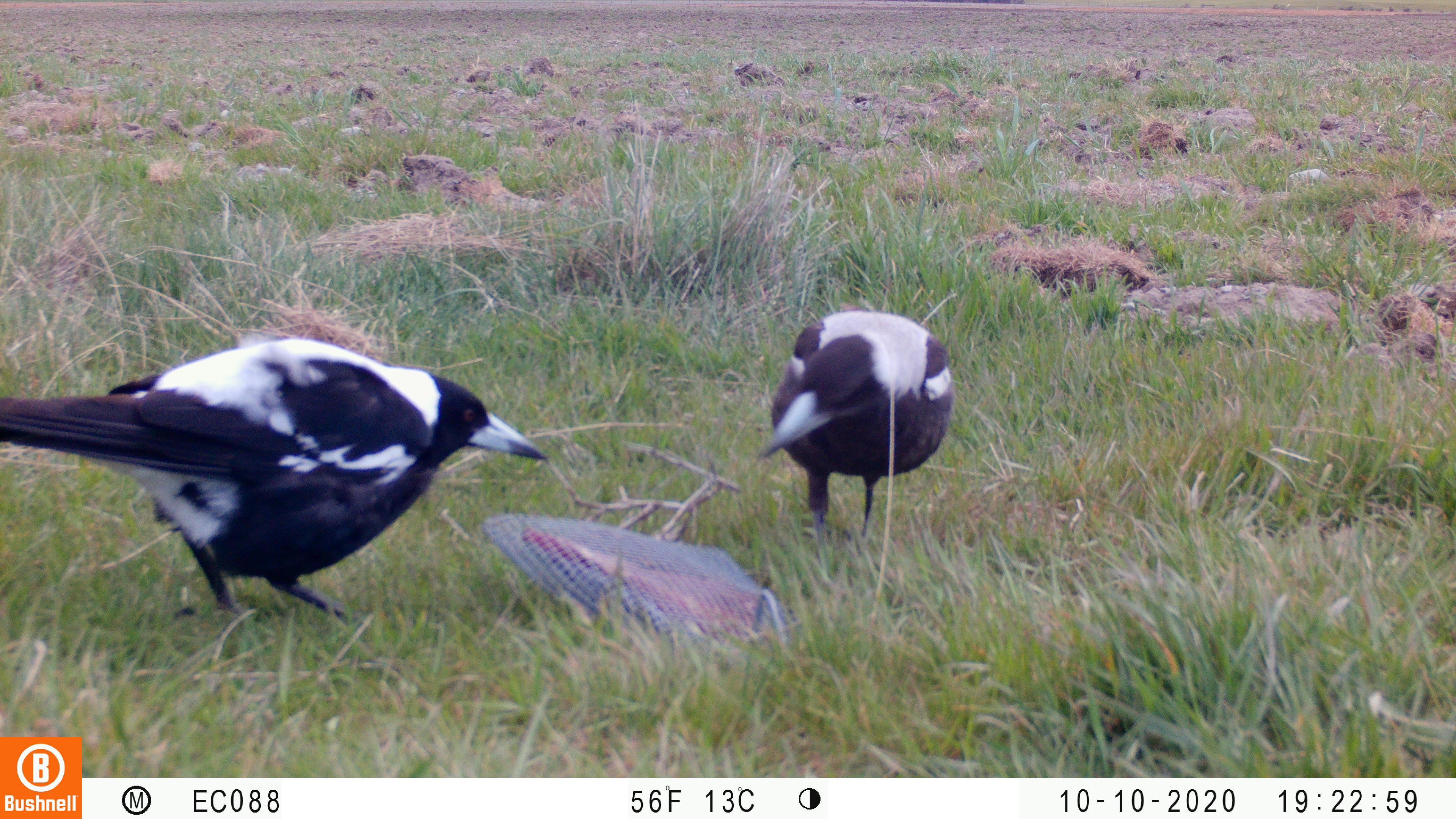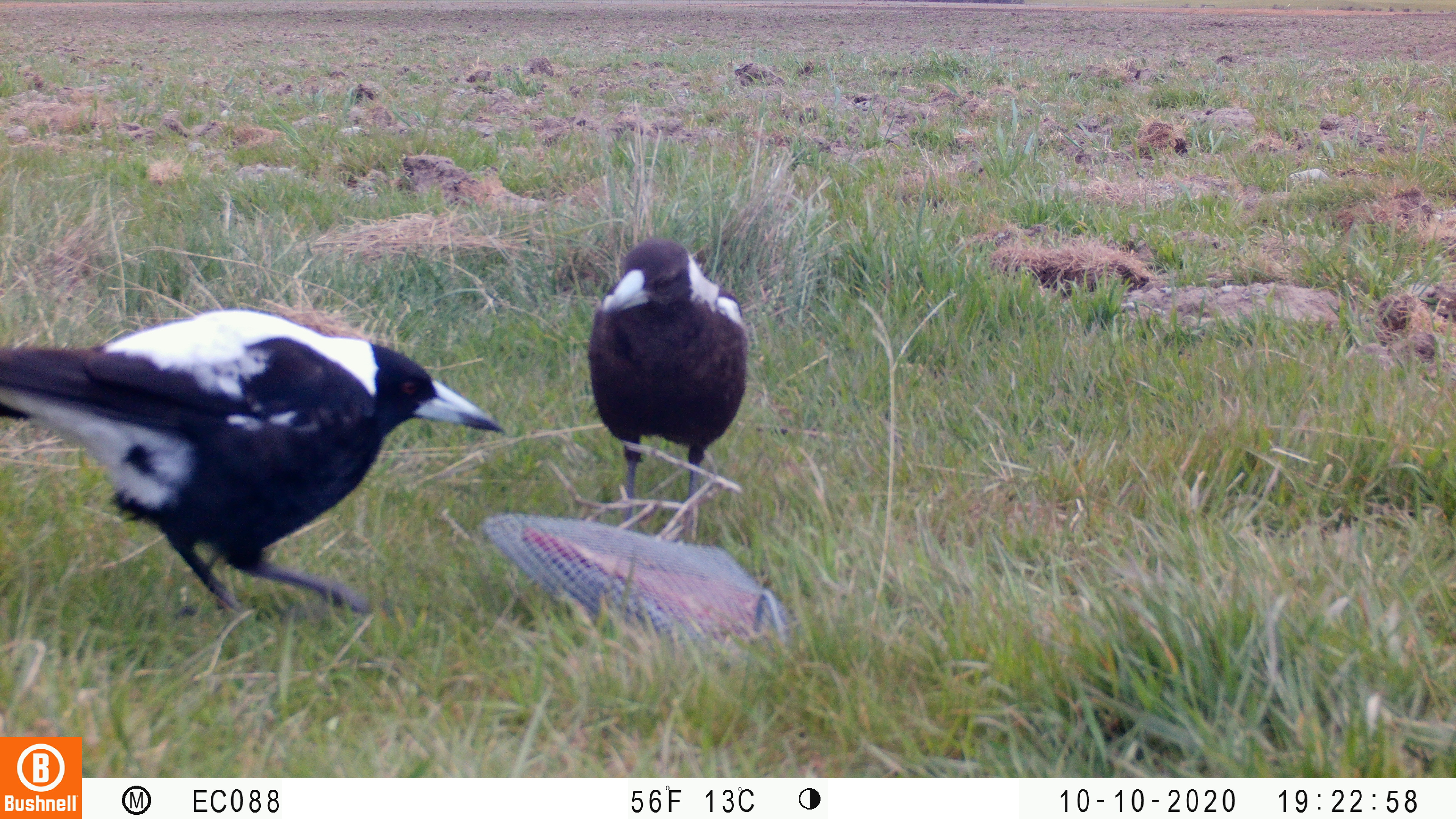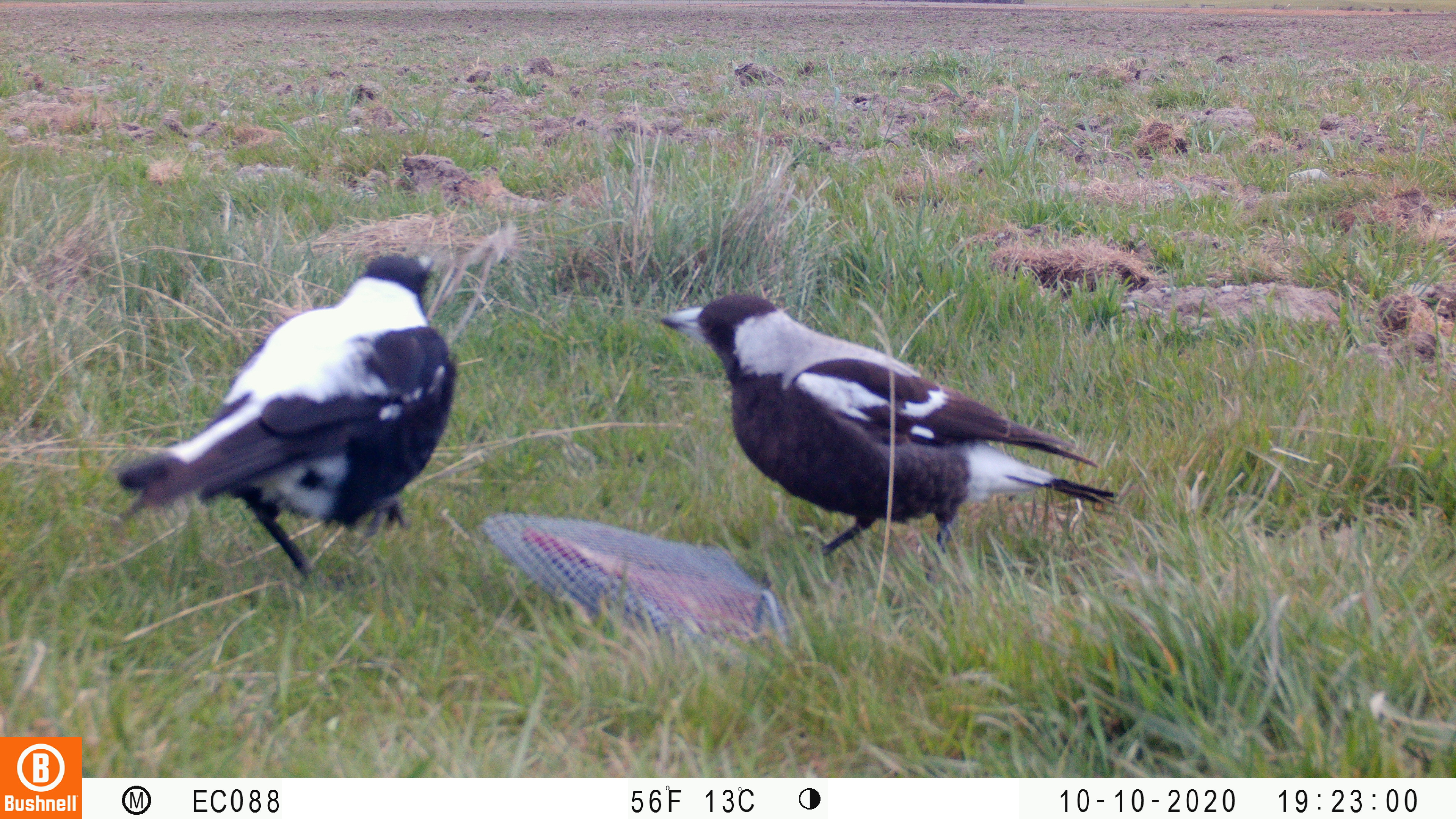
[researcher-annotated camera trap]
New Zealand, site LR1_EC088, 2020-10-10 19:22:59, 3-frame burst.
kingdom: Animalia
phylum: Chordata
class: Aves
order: Passeriformes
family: Artamidae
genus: Gymnorhina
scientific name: Gymnorhina tibicen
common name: australian magpie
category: magpie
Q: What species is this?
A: Magpie (australian magpie) (Gymnorhina tibicen).